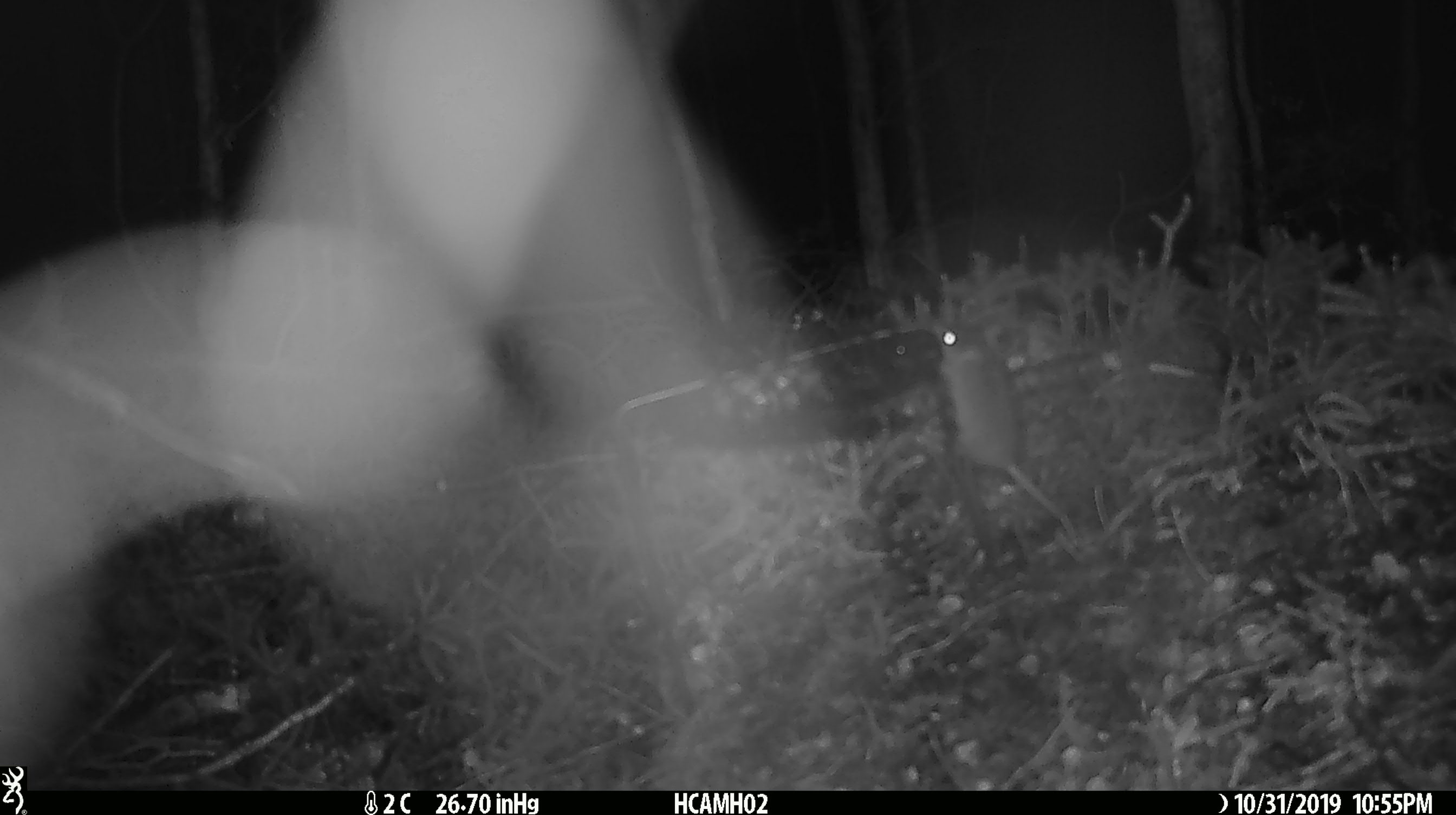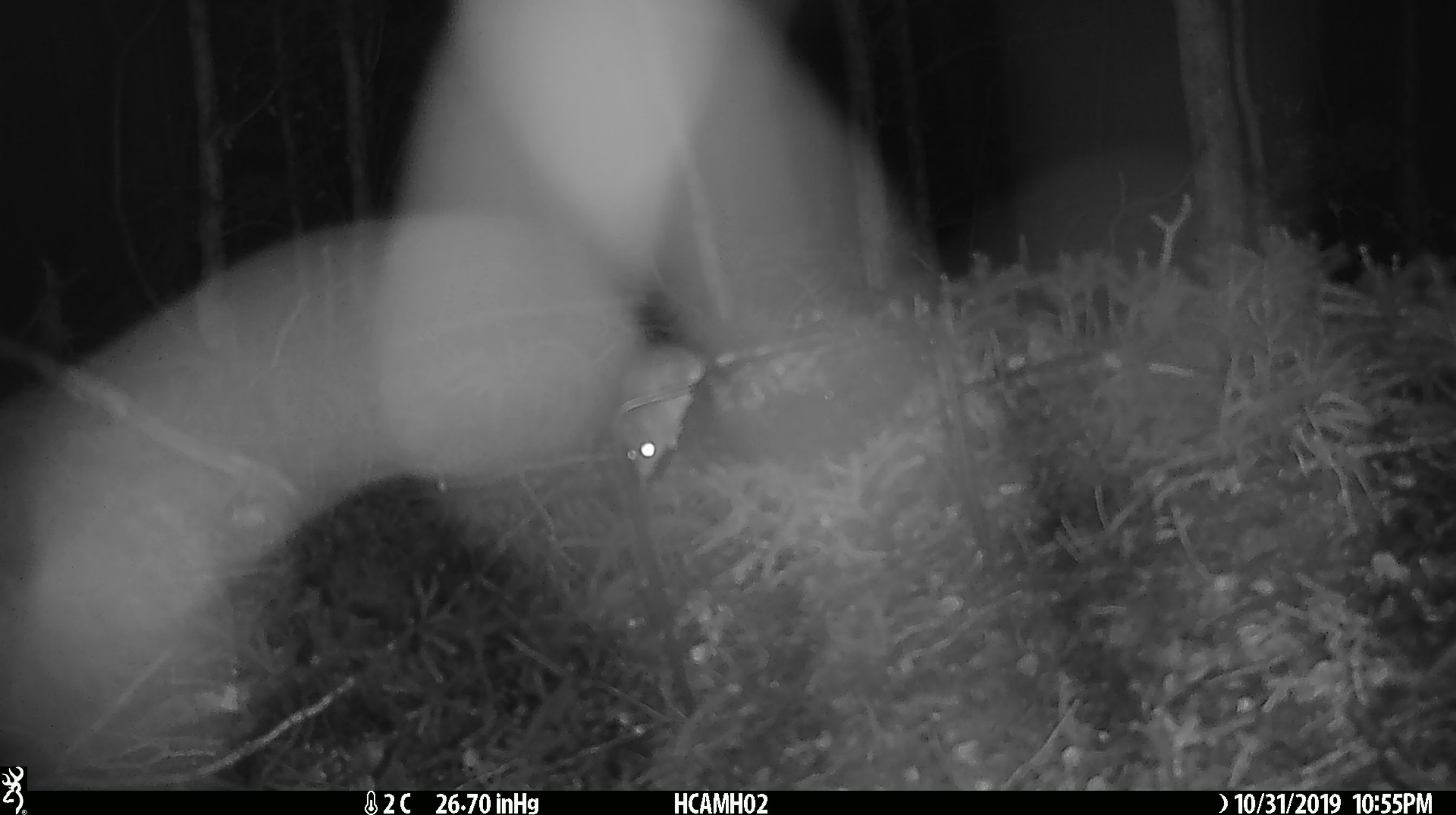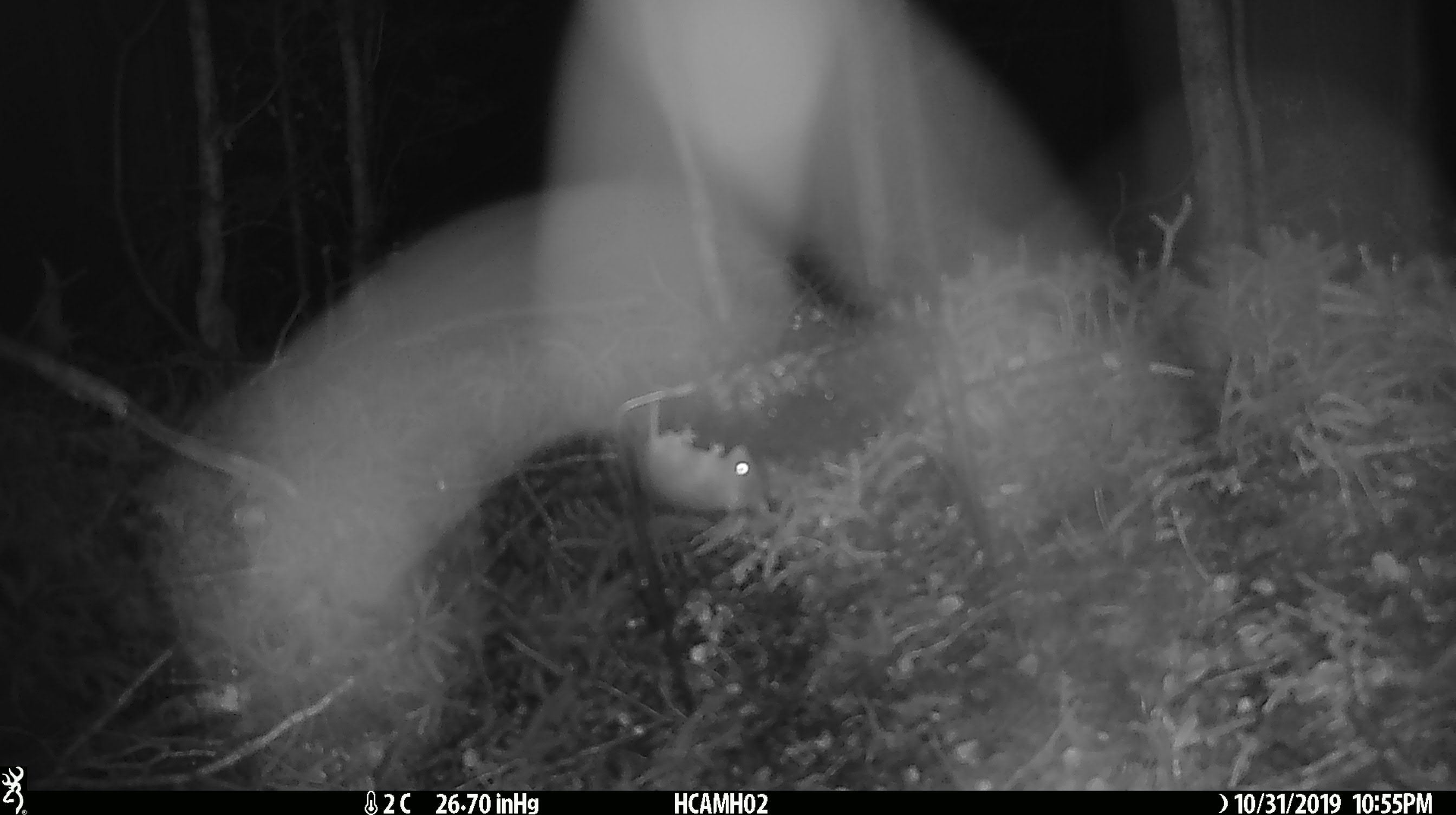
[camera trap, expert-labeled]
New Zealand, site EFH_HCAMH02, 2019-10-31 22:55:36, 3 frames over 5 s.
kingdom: Animalia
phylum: Chordata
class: Mammalia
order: Rodentia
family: Muridae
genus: Mus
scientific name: Mus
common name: mouse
Mouse (Mus).